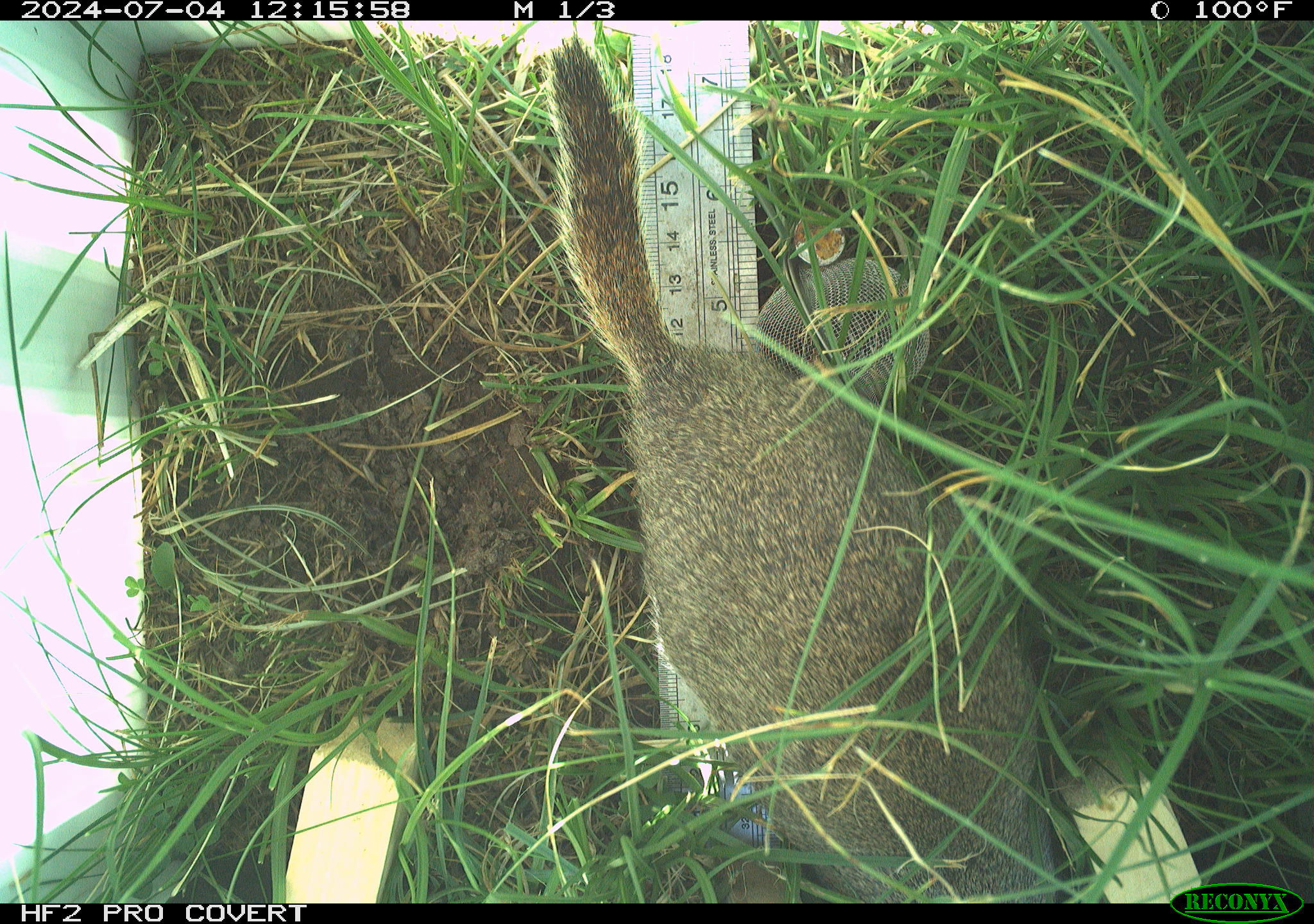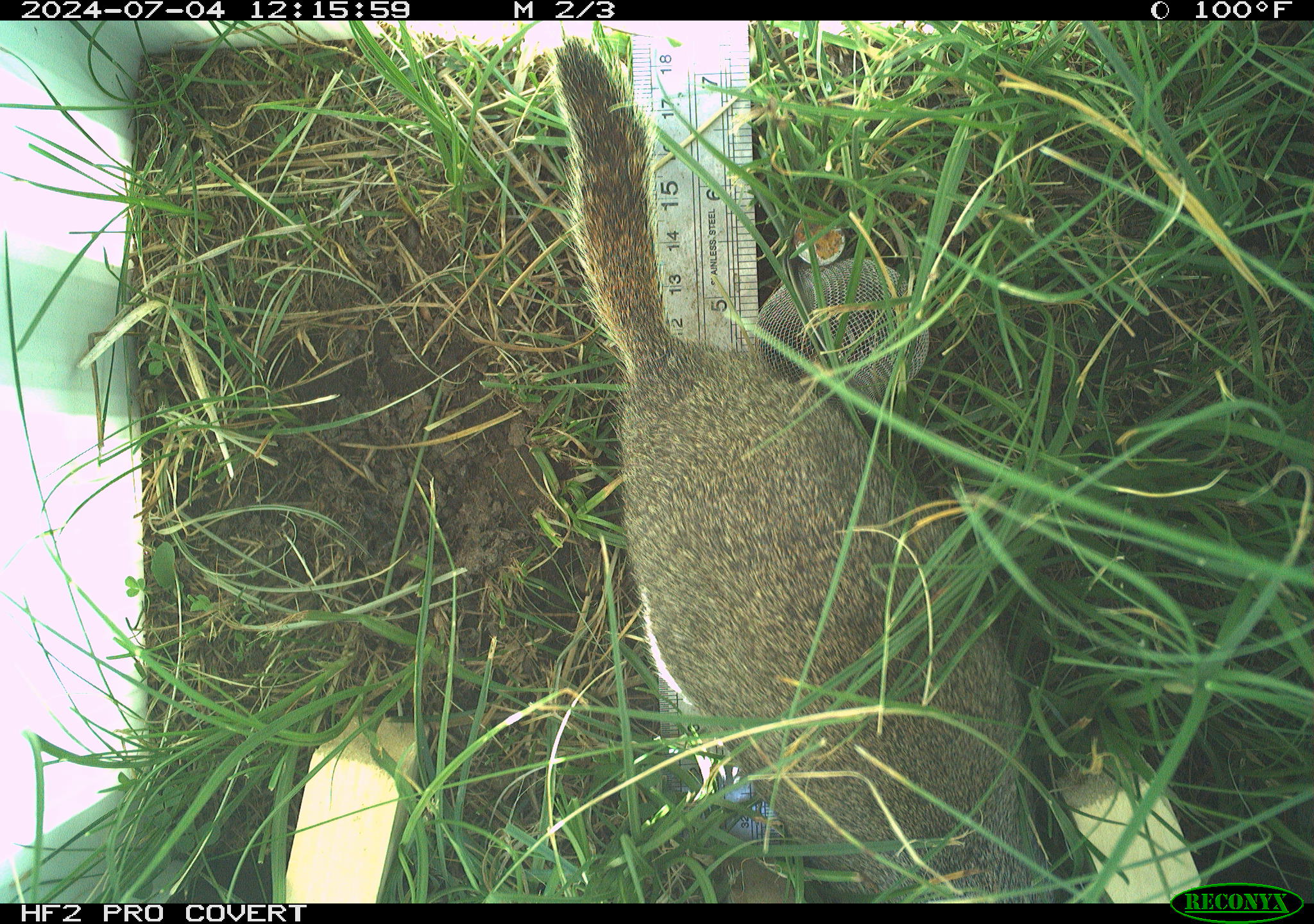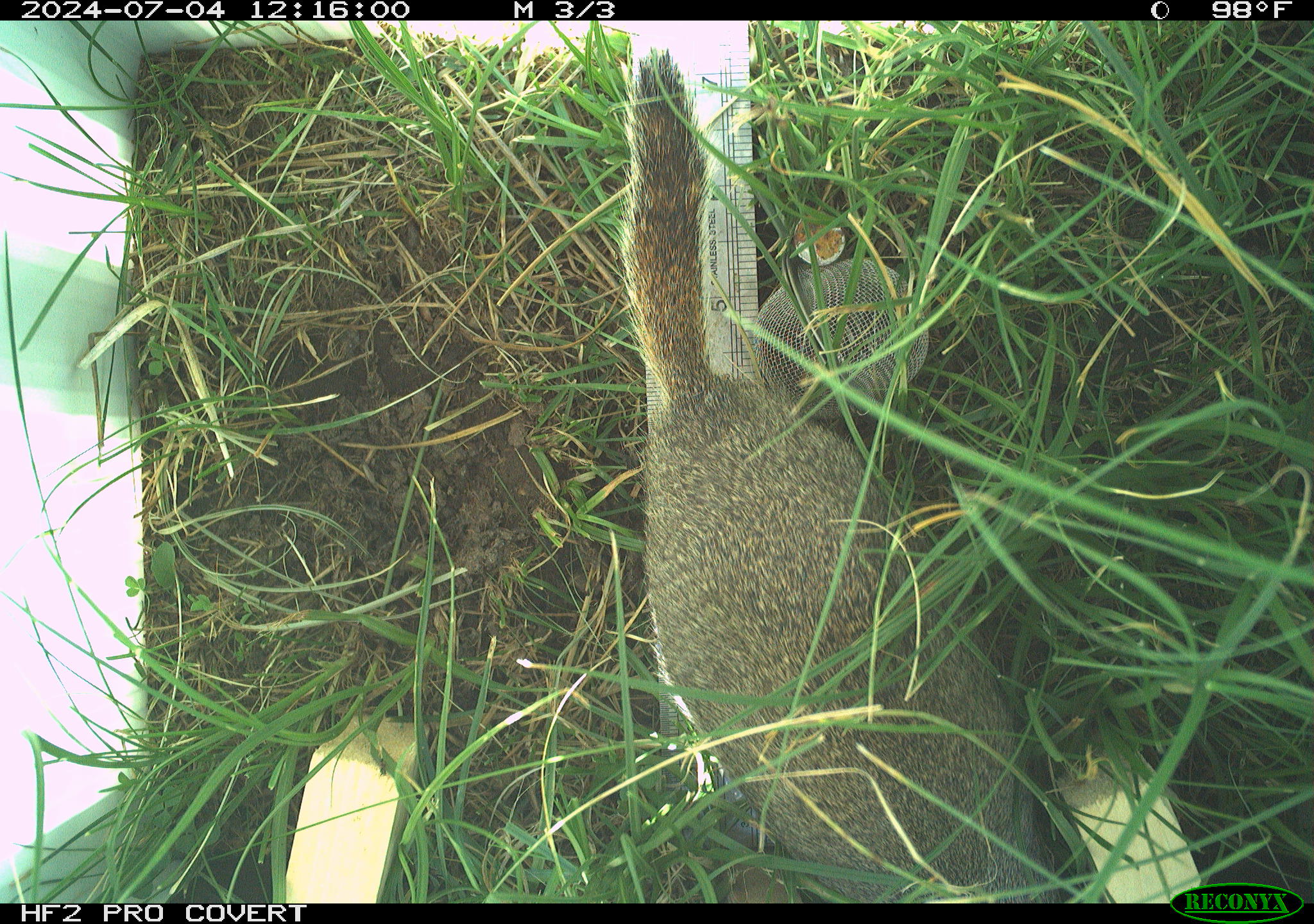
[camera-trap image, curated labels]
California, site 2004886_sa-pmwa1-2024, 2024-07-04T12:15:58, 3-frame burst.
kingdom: Animalia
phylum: Chordata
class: Mammalia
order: Rodentia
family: Sciuridae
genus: Urocitellus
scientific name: Urocitellus beldingi beldingi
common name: belding's ground squirrel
Belding's ground squirrel (Urocitellus beldingi beldingi).